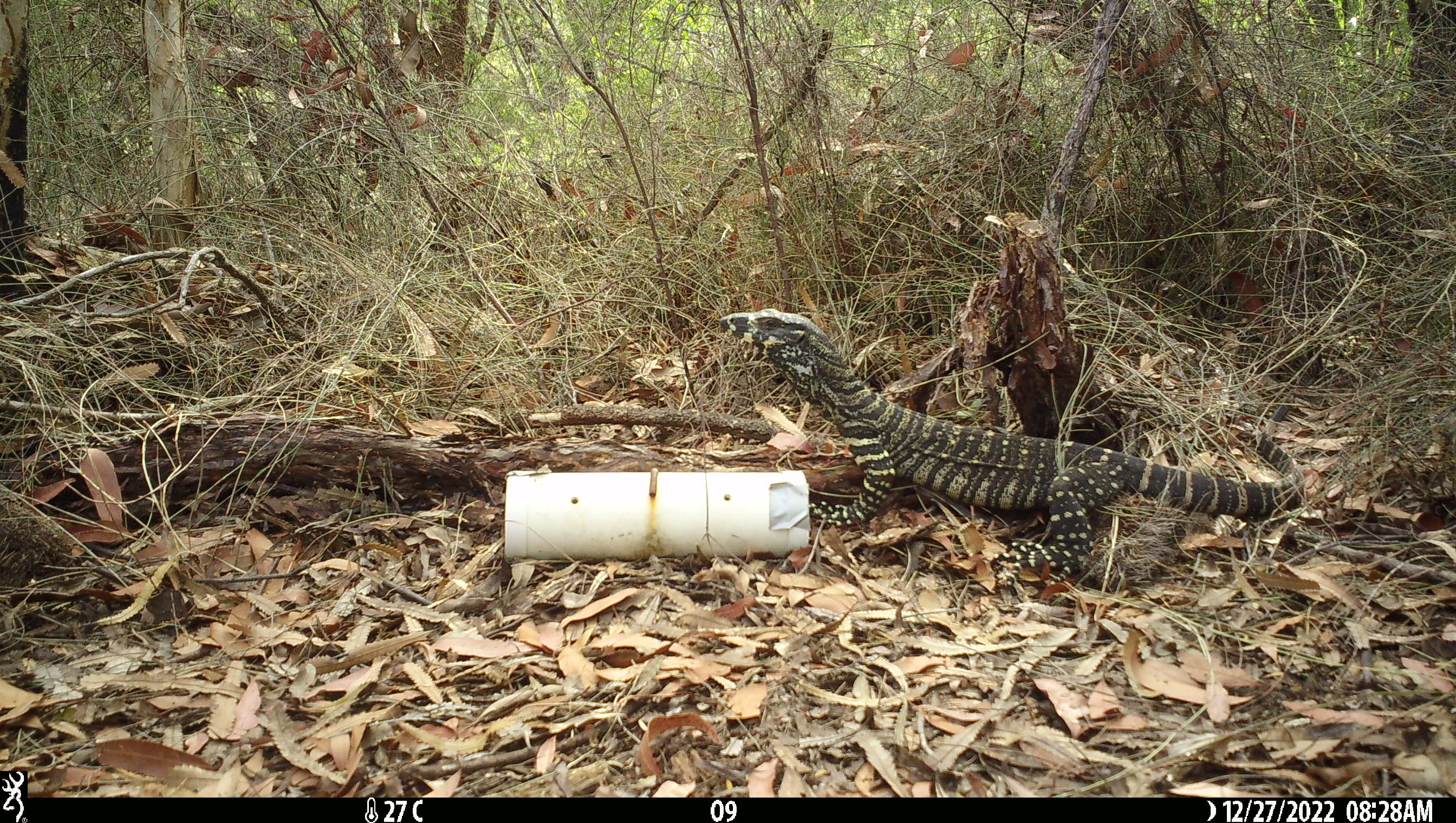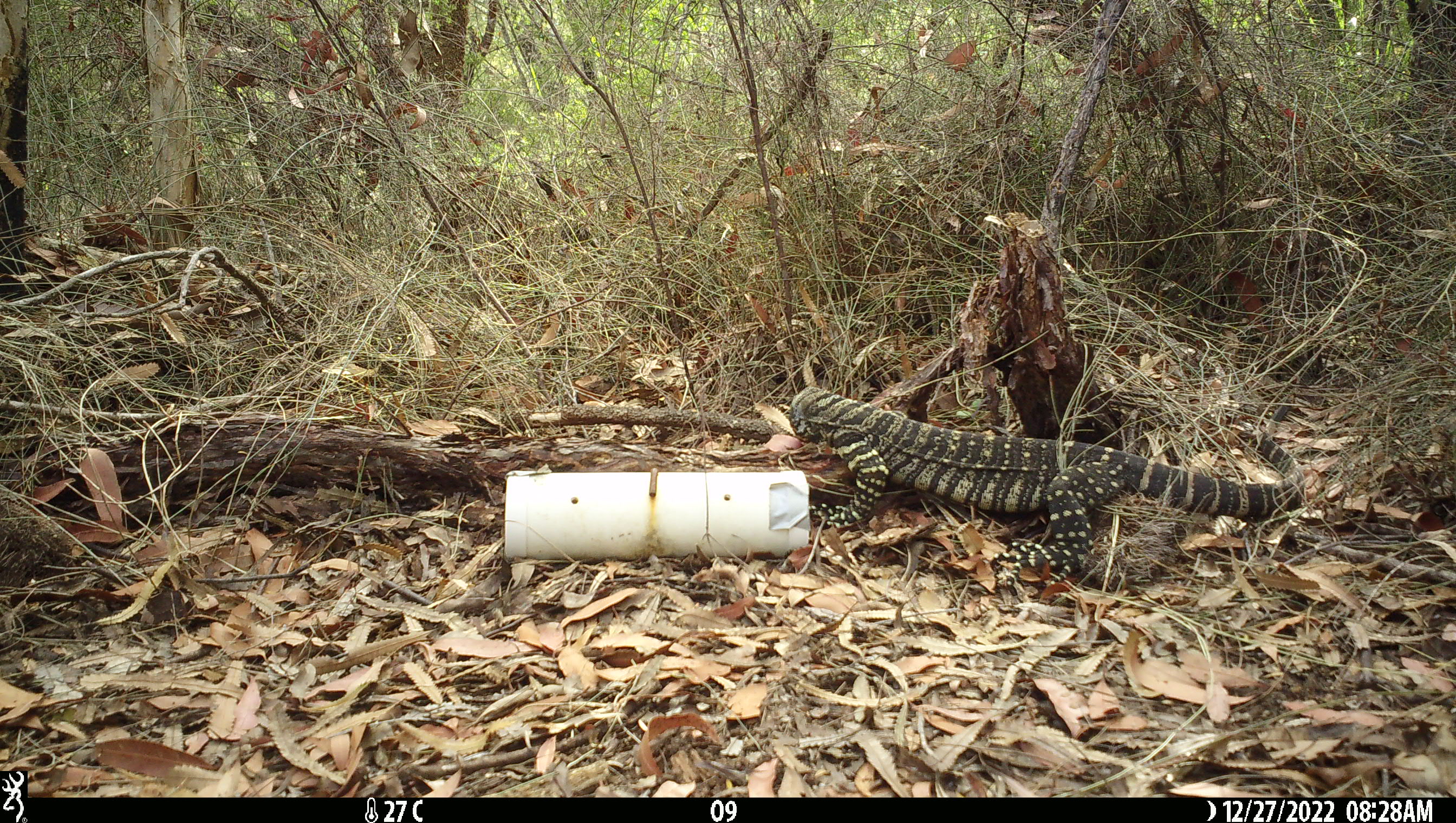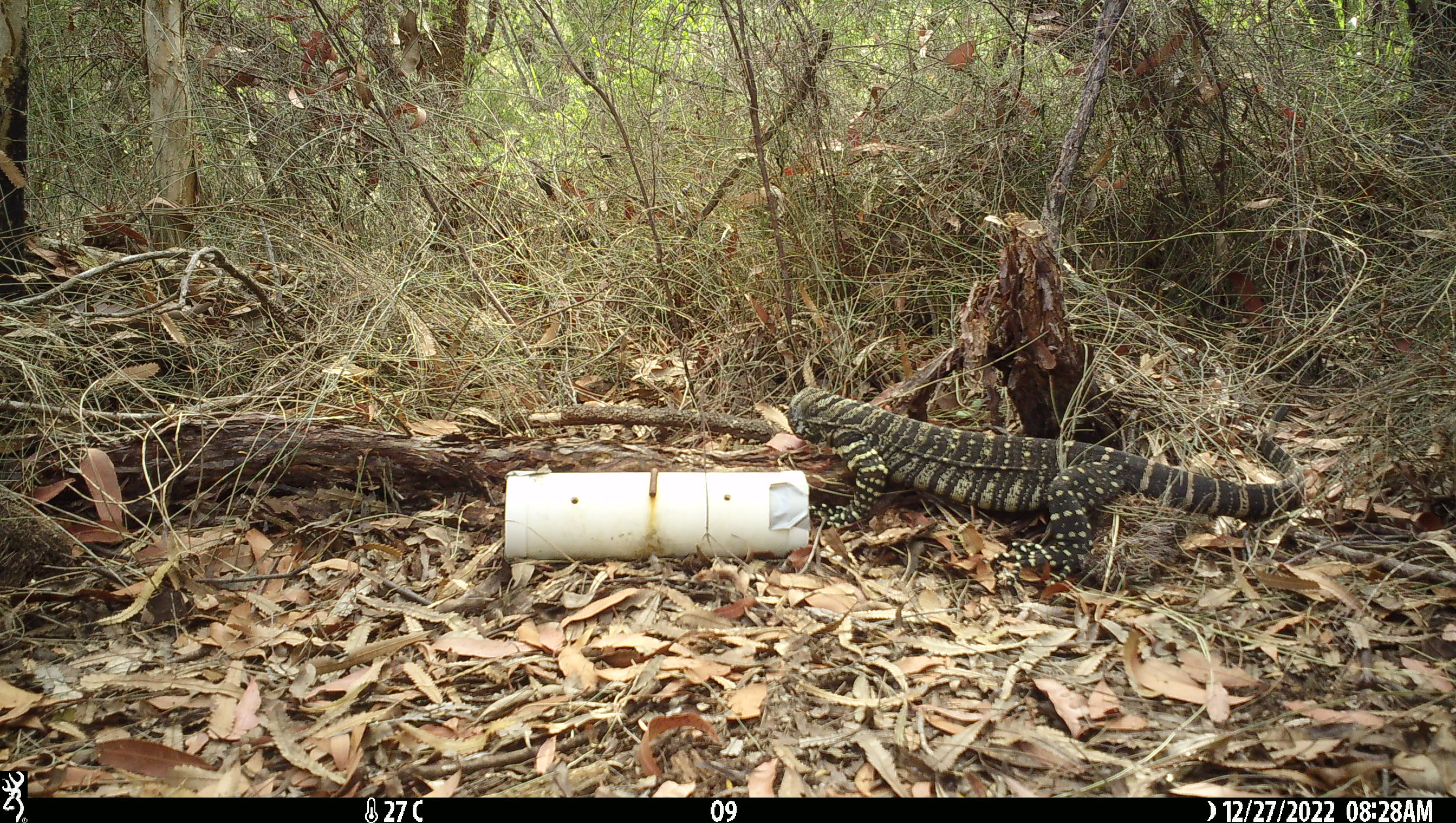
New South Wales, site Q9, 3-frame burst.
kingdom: Animalia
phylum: Chordata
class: Reptilia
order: Squamata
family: Varanidae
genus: Varanus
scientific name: Varanus varius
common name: lace monitor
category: goanna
Goanna (lace monitor) (Varanus varius).